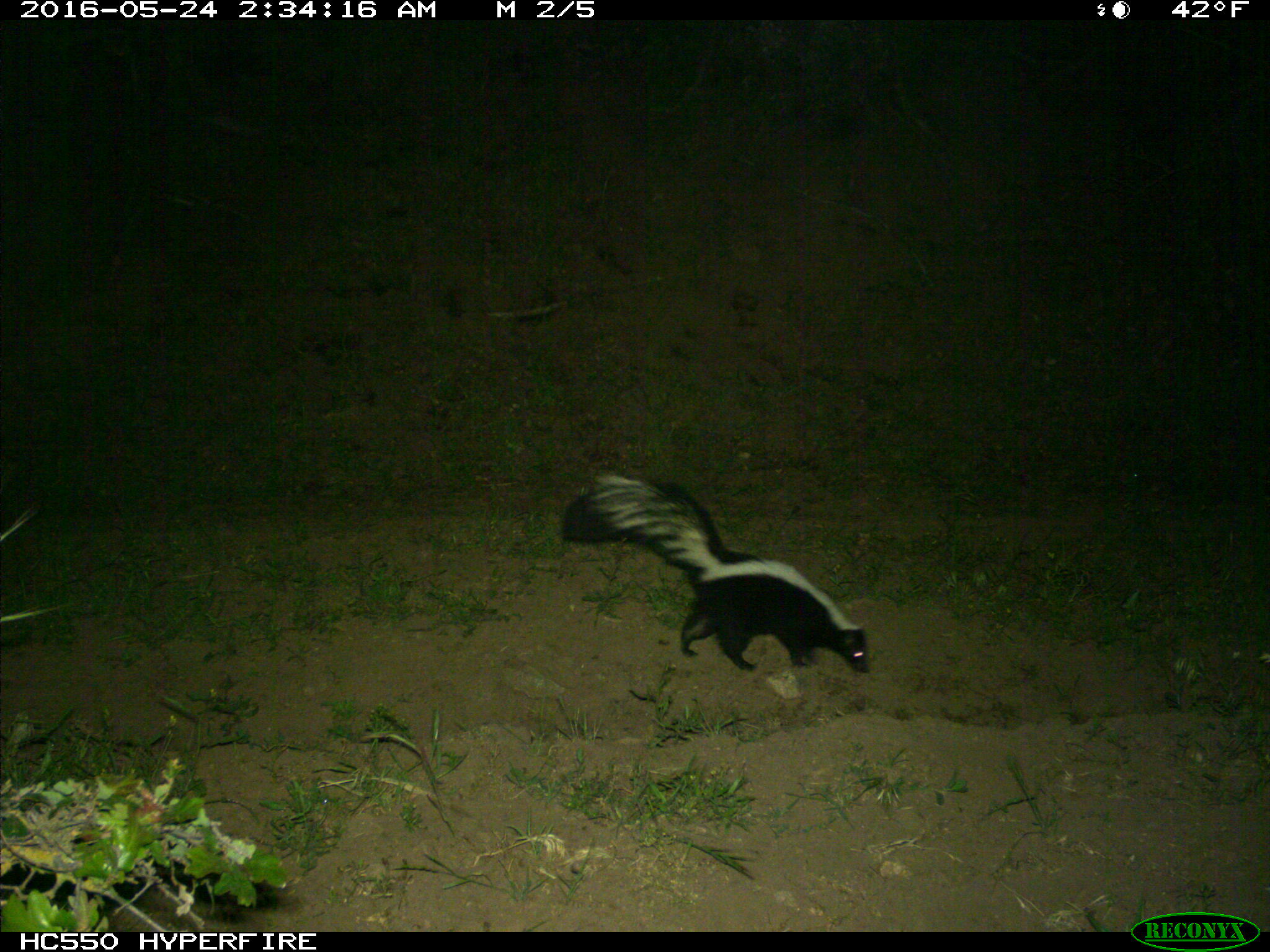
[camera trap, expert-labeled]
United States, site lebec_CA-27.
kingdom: Animalia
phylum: Chordata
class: Mammalia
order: Carnivora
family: Mephitidae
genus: Mephitis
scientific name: Mephitis mephitis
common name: striped skunk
Mephitis mephitis (striped skunk).